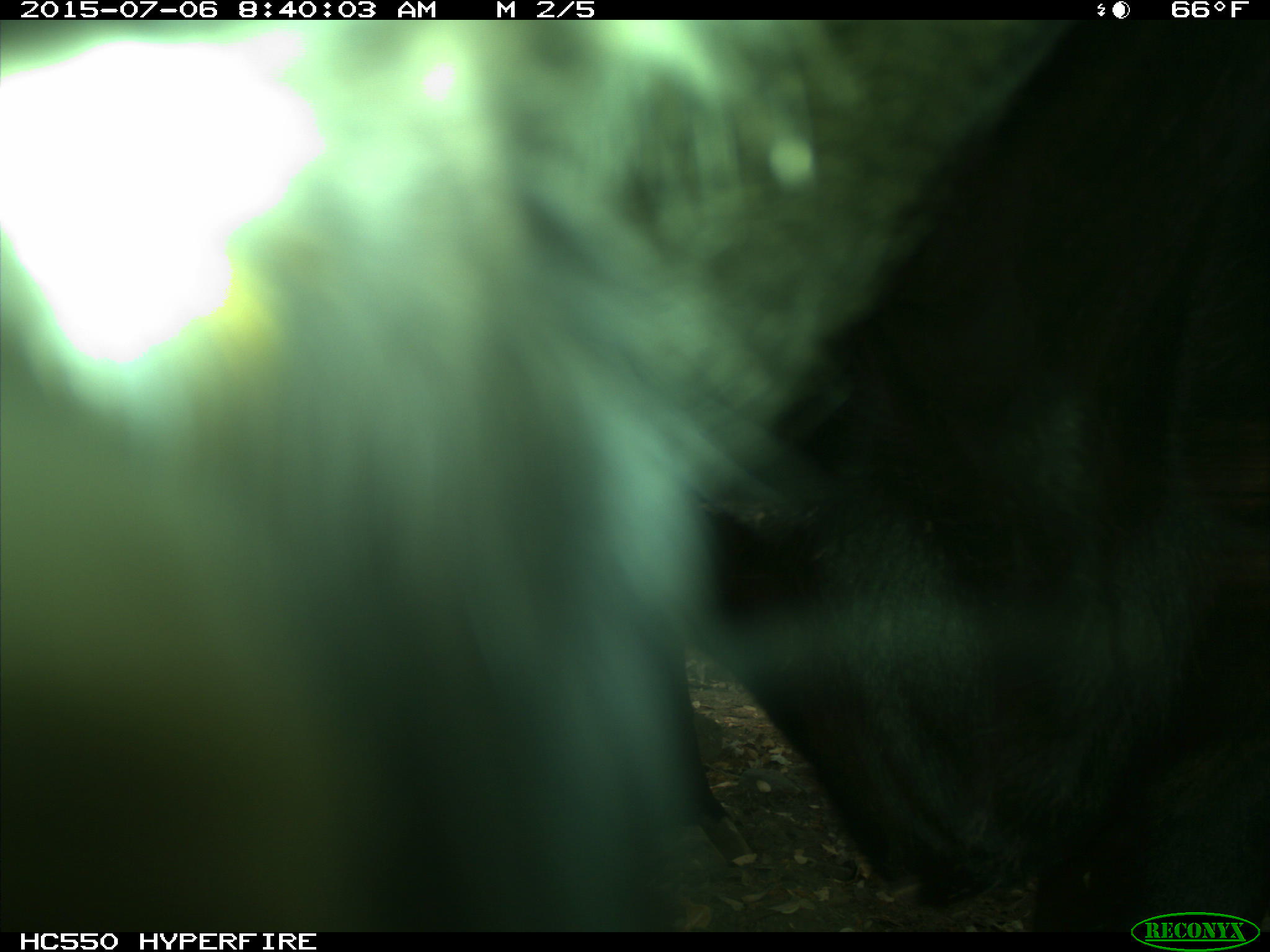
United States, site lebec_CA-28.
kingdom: Animalia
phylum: Chordata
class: Mammalia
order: Artiodactyla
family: Bovidae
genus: Bos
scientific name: Bos taurus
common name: domestic cow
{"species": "Bos taurus (domestic cow)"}